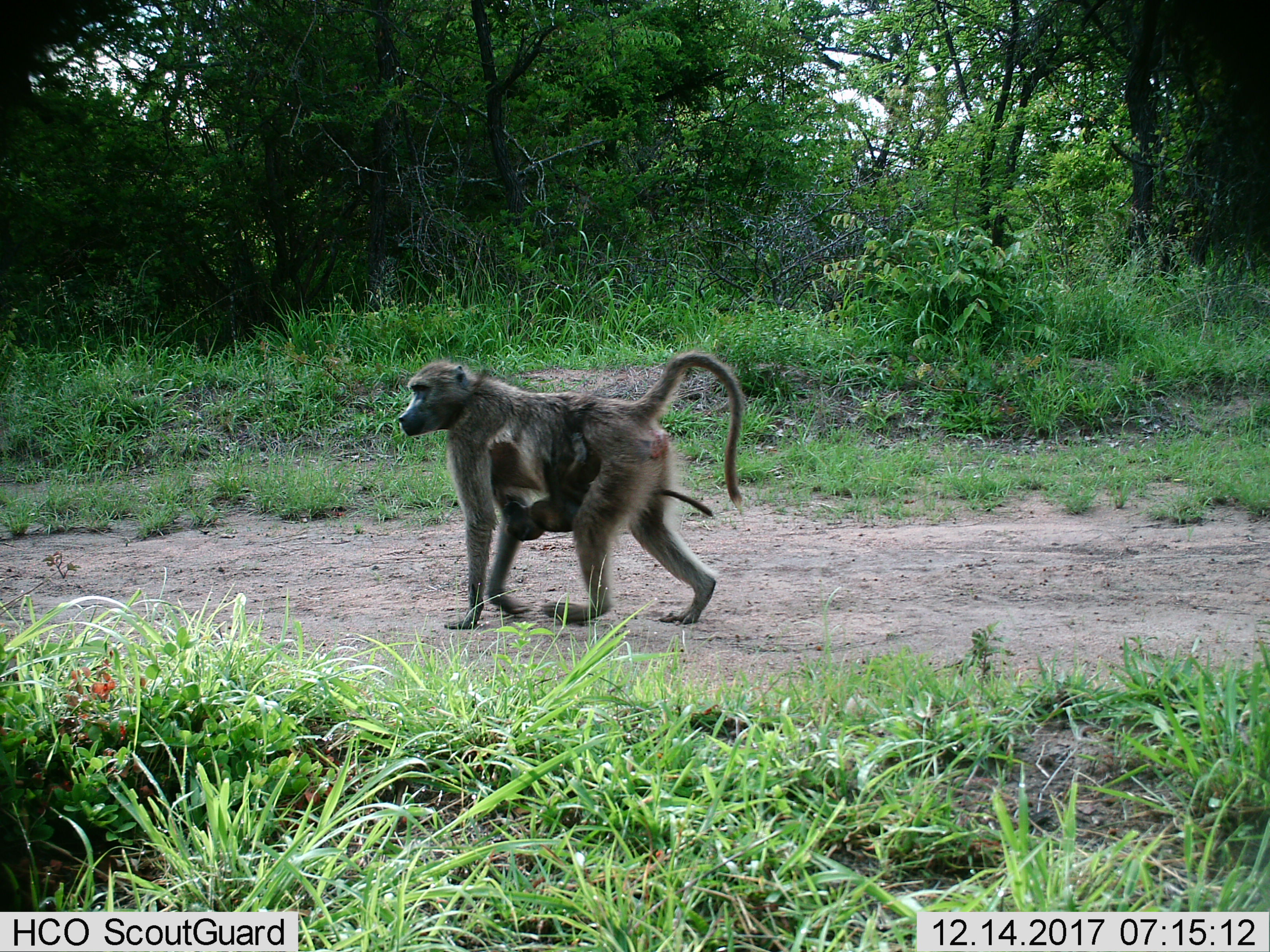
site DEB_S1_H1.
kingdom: Animalia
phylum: Chordata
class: Mammalia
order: Primates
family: Cercopithecidae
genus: Papio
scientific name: Papio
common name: baboon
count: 2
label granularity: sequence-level